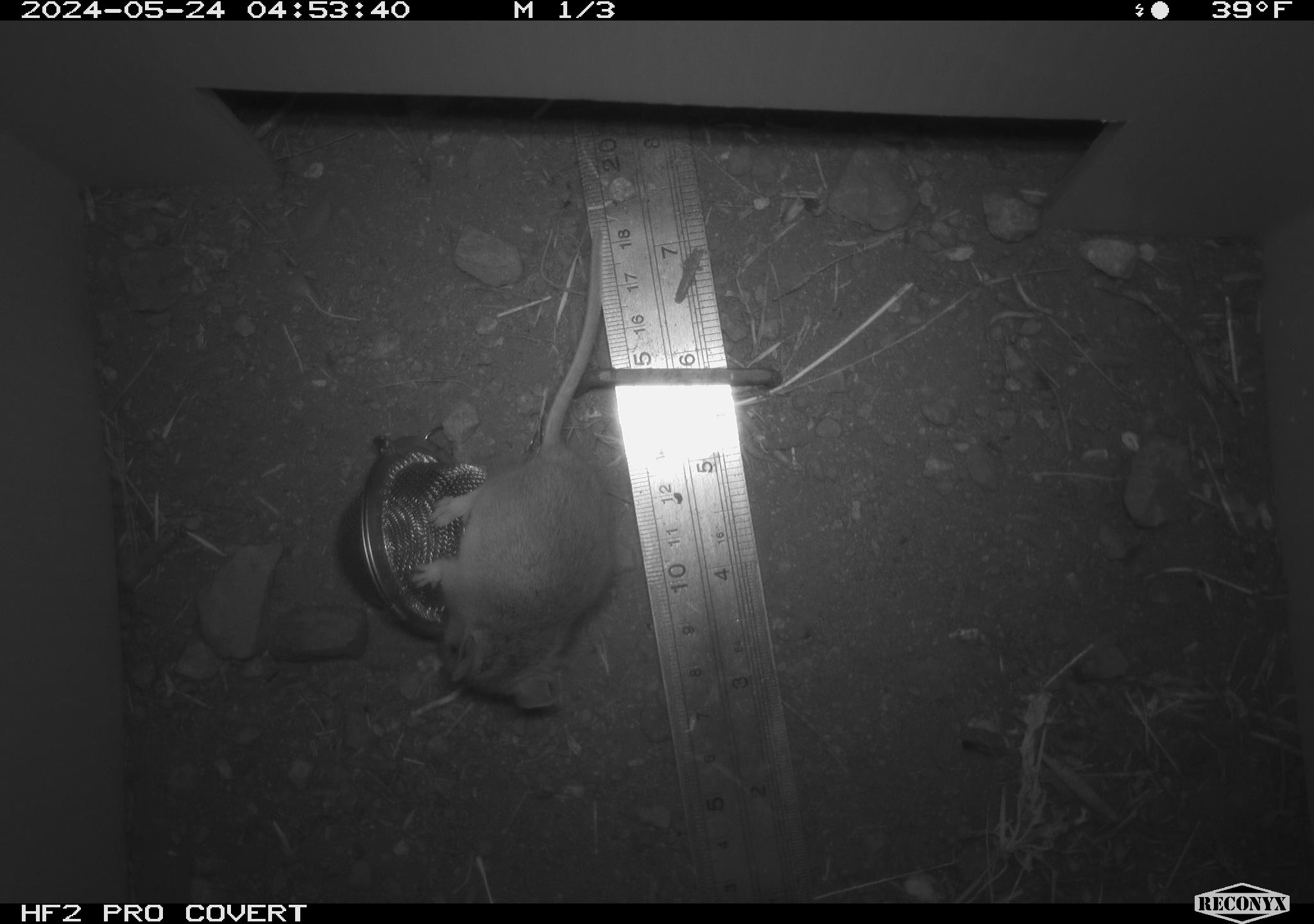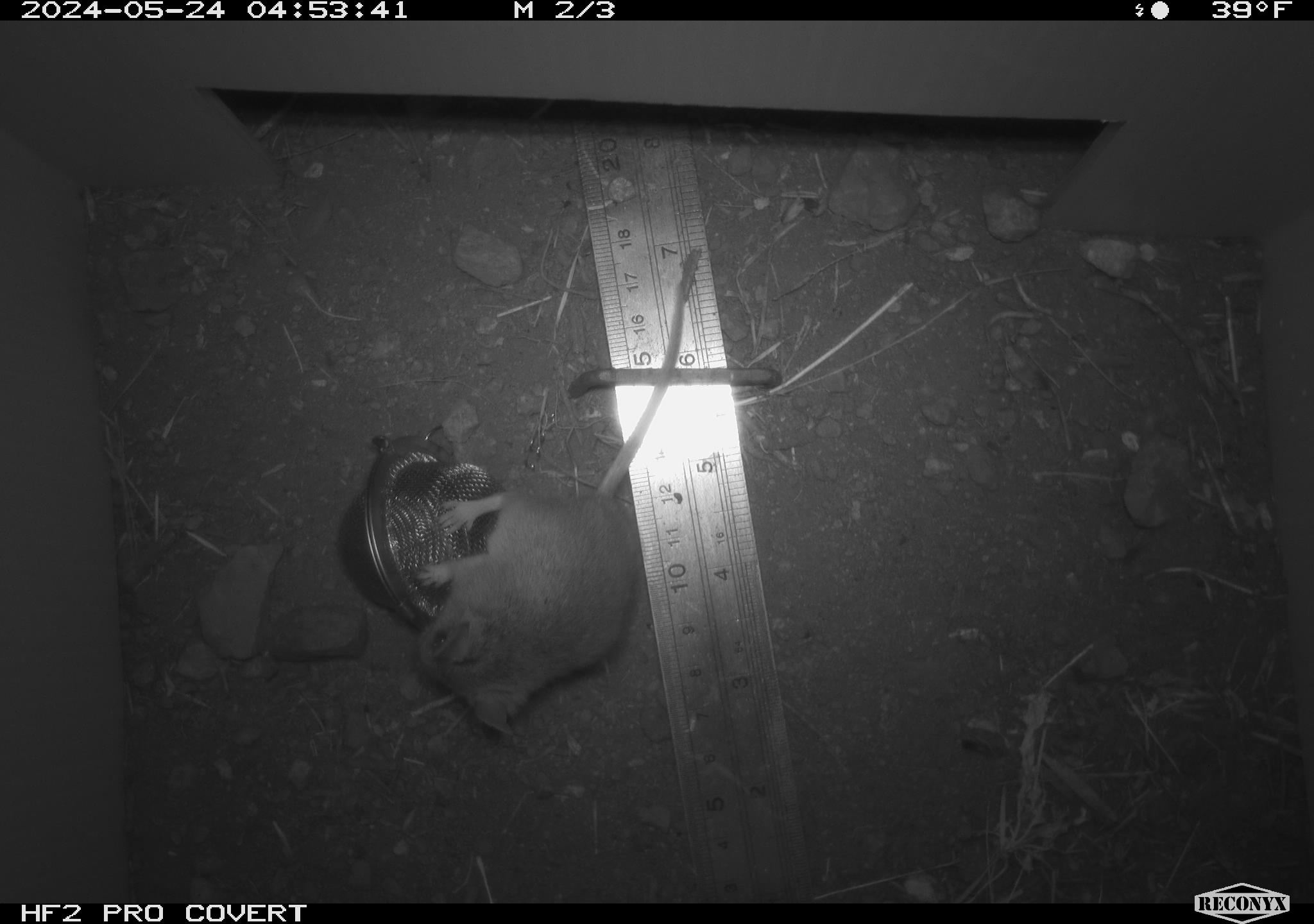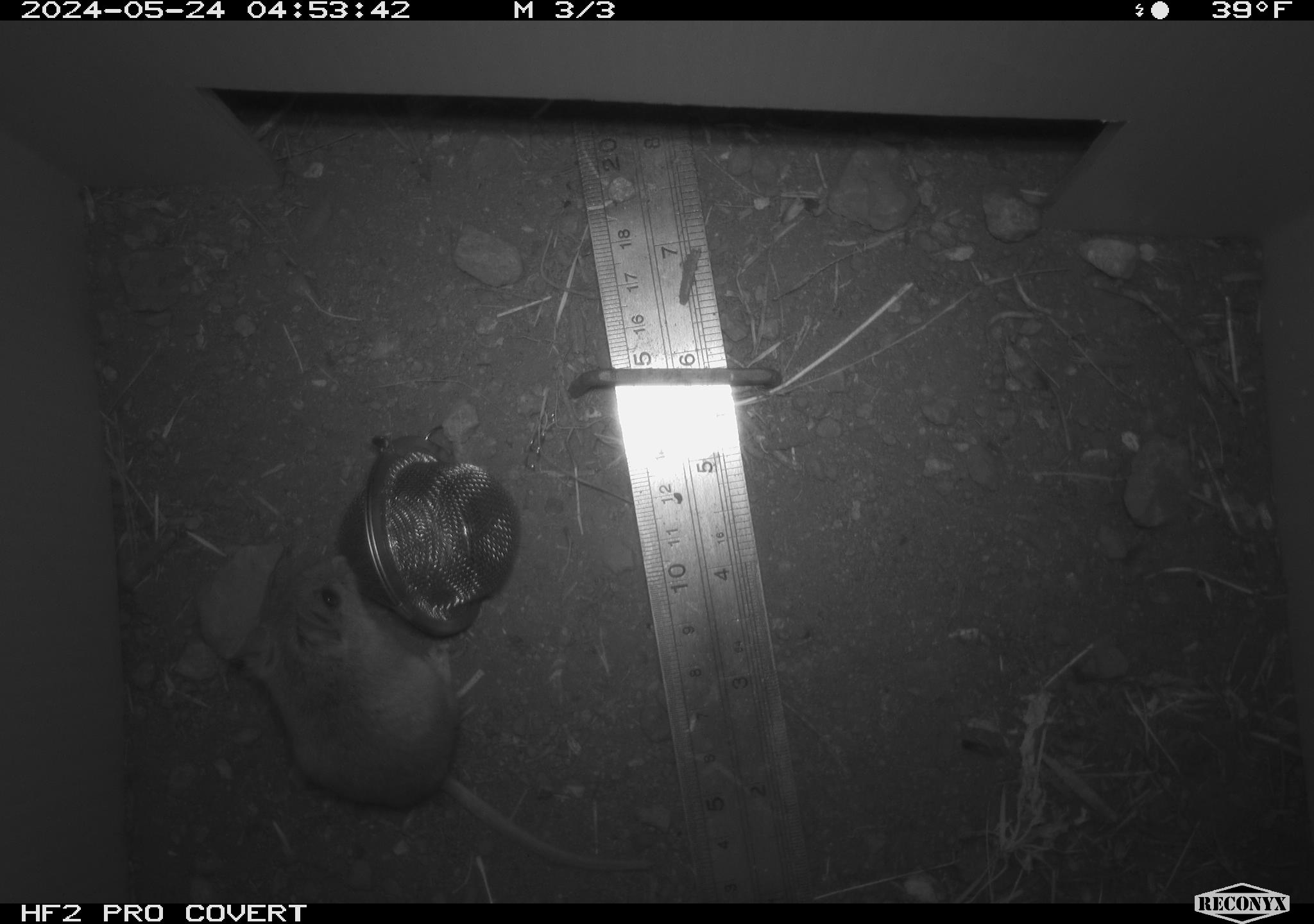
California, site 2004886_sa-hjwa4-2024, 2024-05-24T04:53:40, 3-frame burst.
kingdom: Animalia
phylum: Chordata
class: Mammalia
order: Rodentia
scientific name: Rodentia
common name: rodent